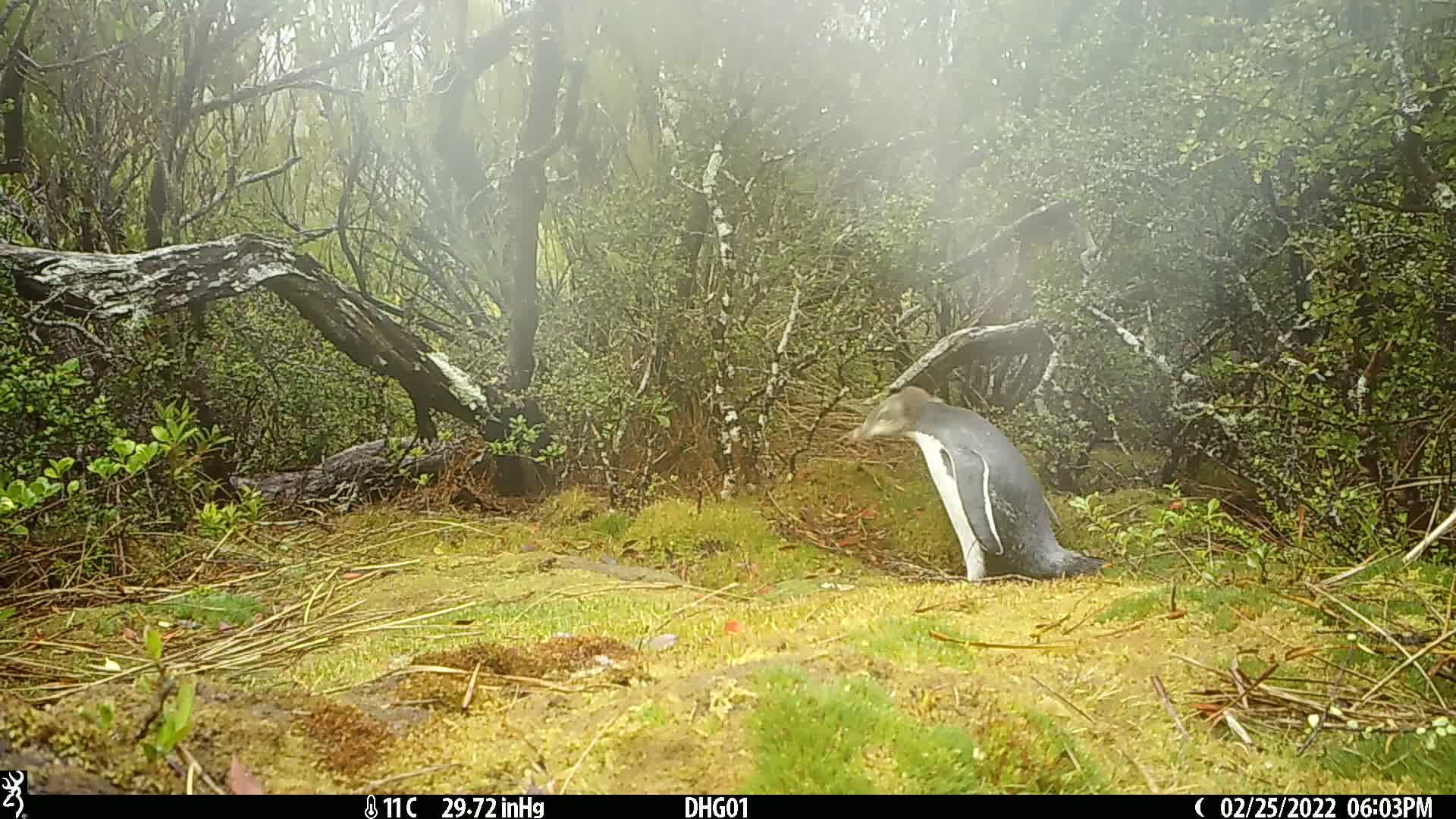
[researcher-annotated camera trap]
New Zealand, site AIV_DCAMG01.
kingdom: Animalia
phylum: Chordata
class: Aves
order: Sphenisciformes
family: Spheniscidae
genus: Megadyptes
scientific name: Megadyptes antipodes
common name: yellow-eyed penguin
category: yellow eyed penguin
Yellow eyed penguin (yellow-eyed penguin) (Megadyptes antipodes).